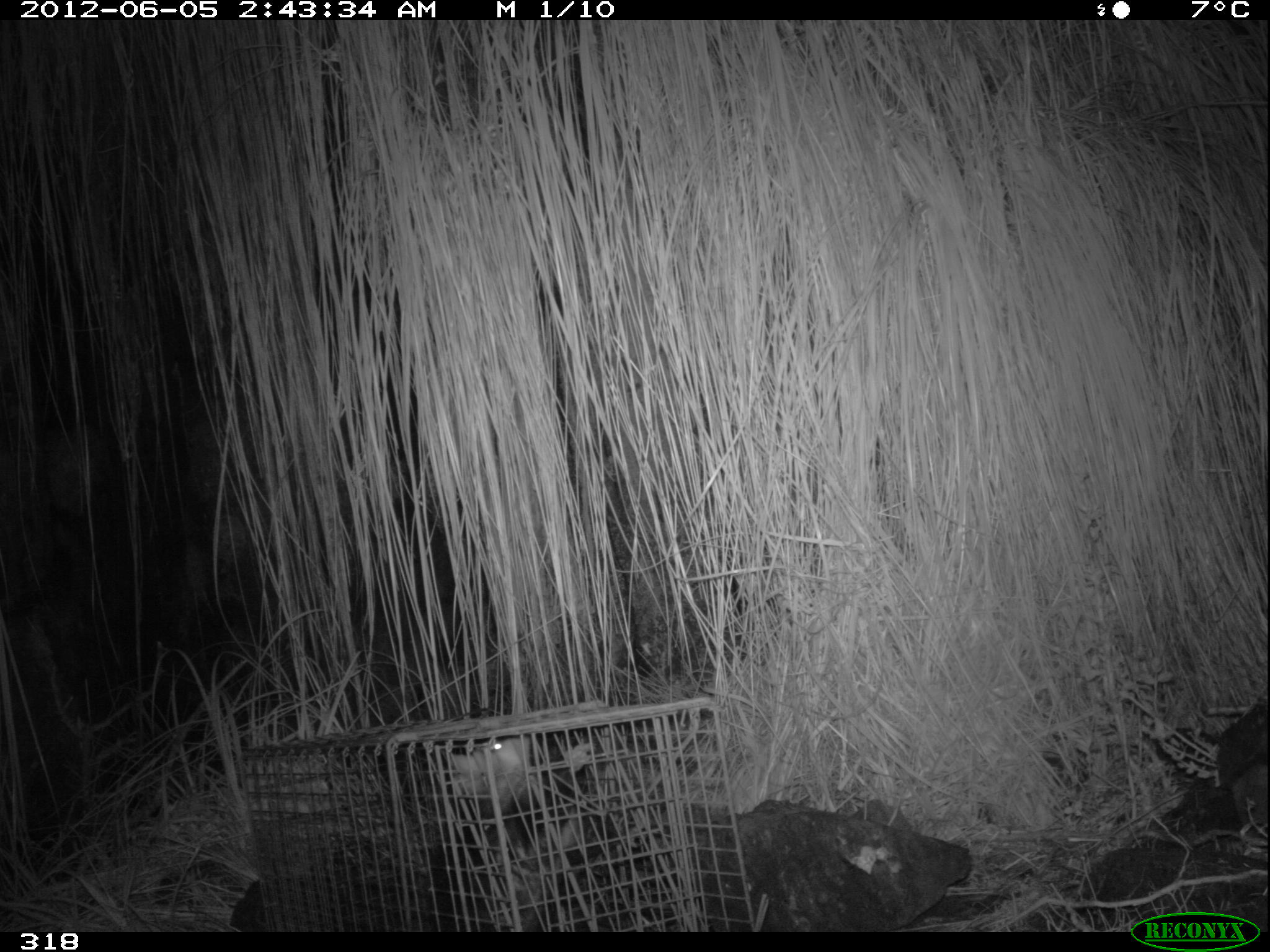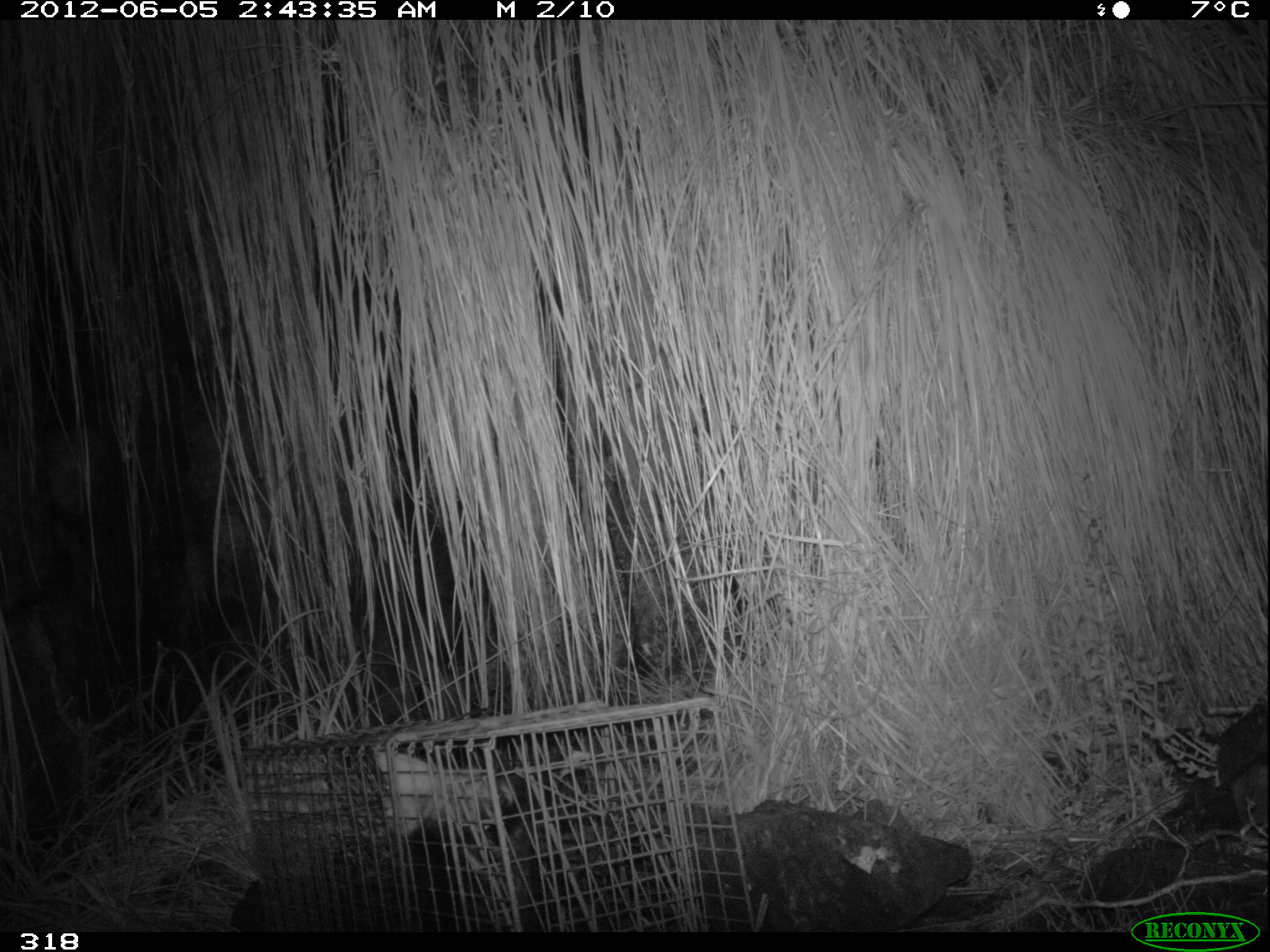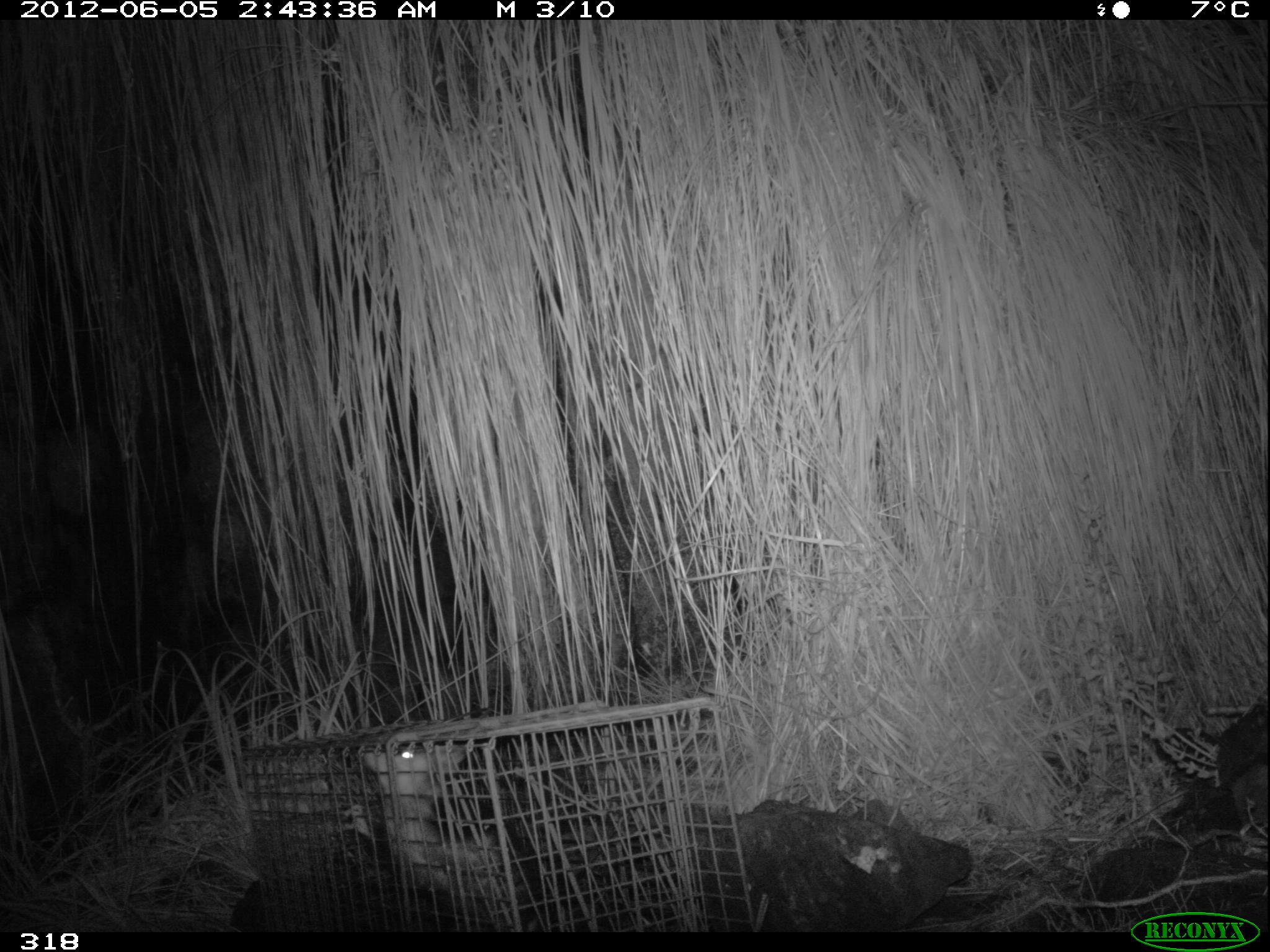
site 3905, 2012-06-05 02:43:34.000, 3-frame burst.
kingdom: Animalia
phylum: Chordata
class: Mammalia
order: Didelphimorphia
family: Didelphidae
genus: Didelphis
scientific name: Didelphis pernigra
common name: andean white-eared opossum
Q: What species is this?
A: Didelphis pernigra (andean white-eared opossum).